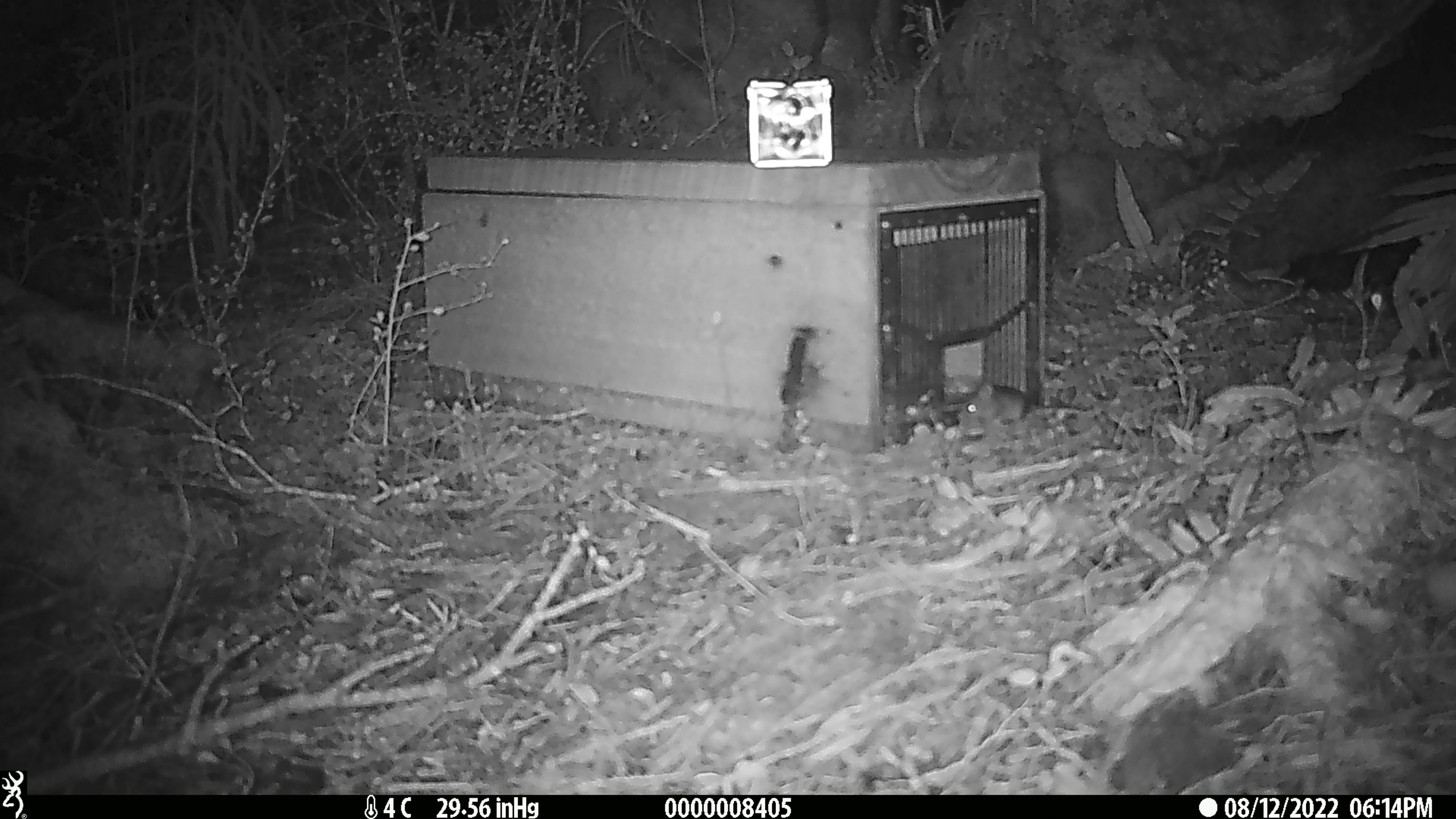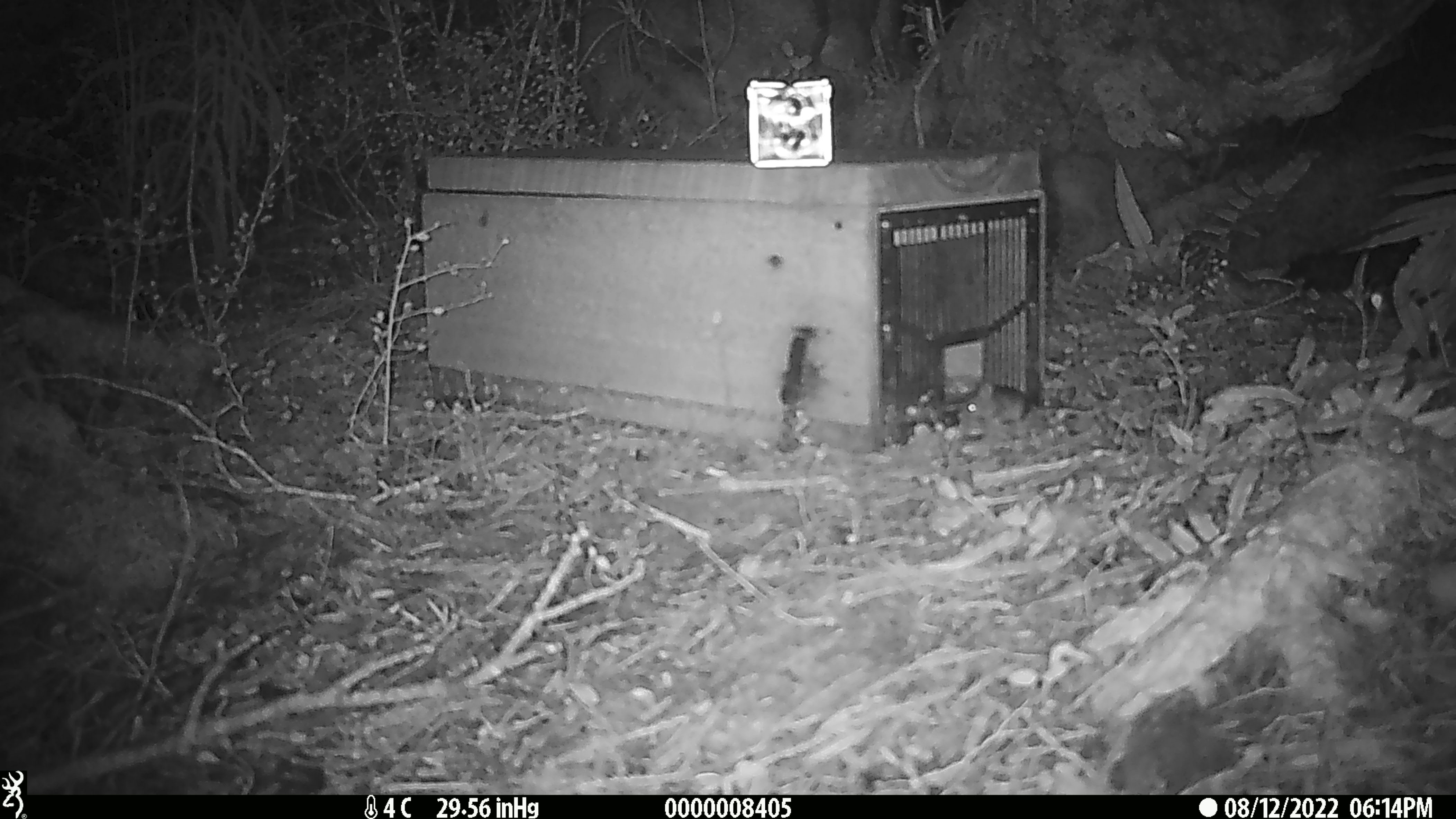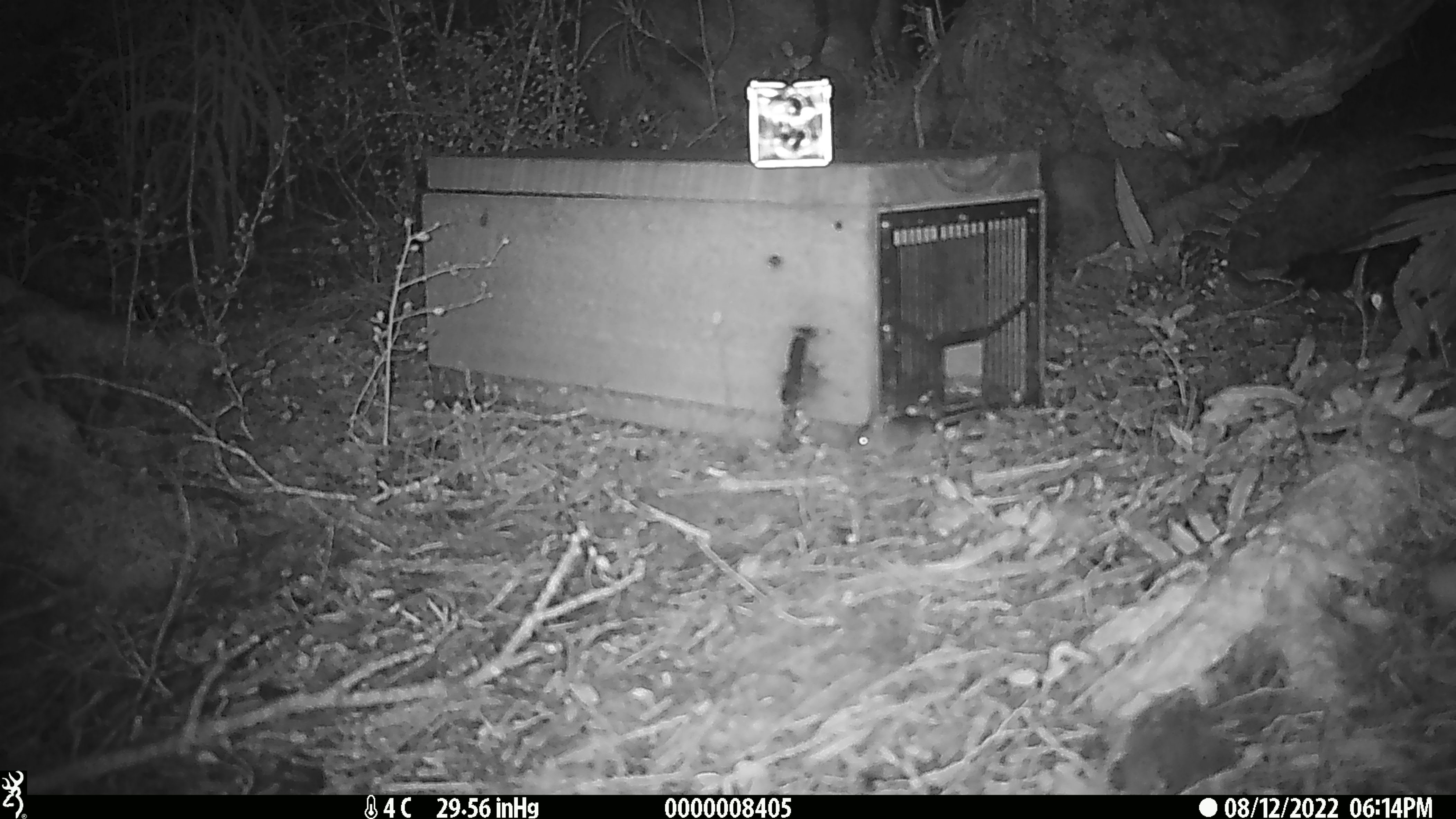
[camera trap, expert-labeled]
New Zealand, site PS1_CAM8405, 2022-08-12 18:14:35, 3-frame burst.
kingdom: Animalia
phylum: Chordata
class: Mammalia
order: Rodentia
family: Muridae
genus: Mus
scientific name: Mus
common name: mouse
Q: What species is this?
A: Mouse (Mus).